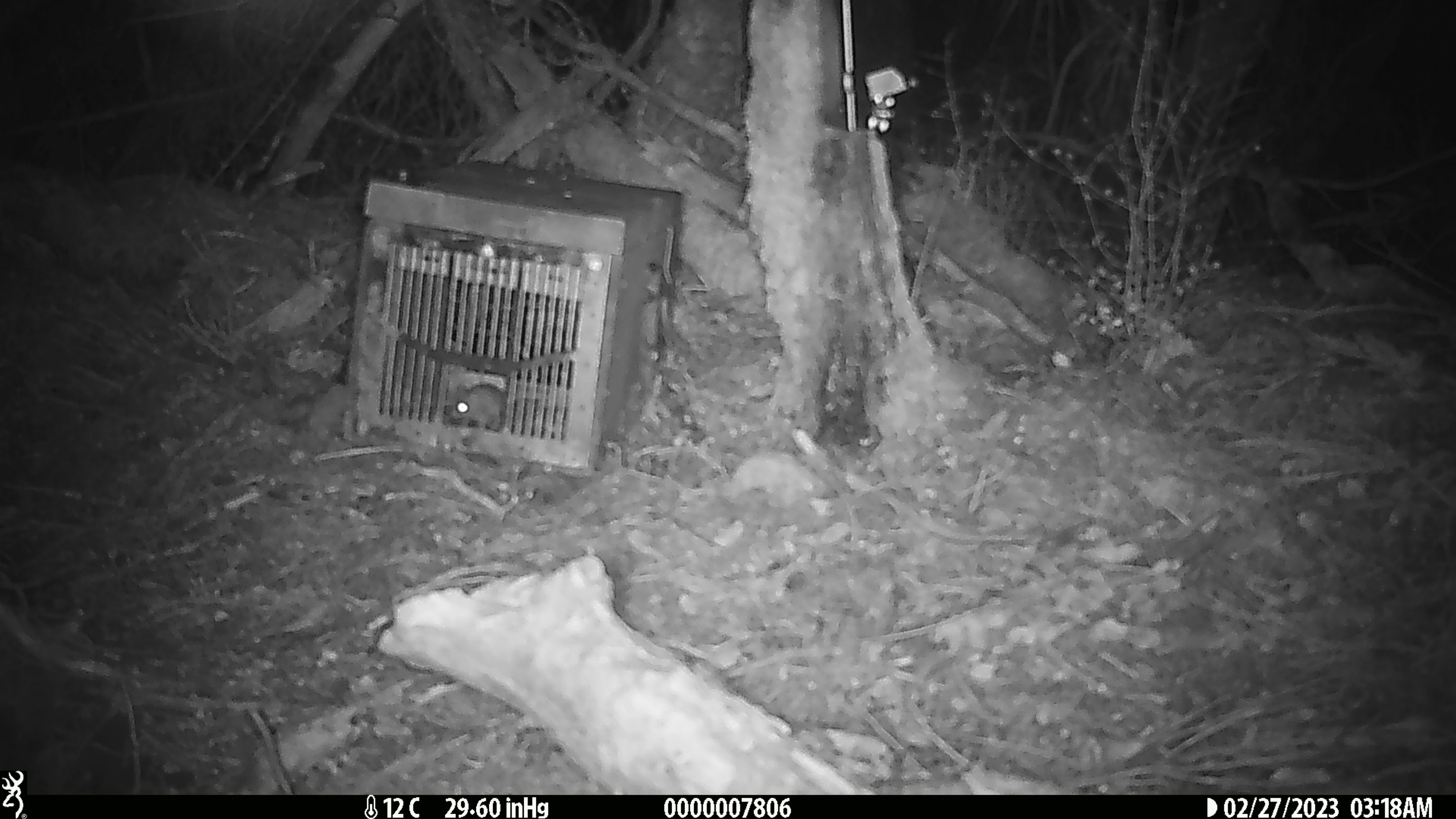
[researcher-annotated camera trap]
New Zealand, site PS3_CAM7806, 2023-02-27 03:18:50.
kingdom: Animalia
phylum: Chordata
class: Mammalia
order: Rodentia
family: Muridae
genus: Mus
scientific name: Mus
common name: mouse